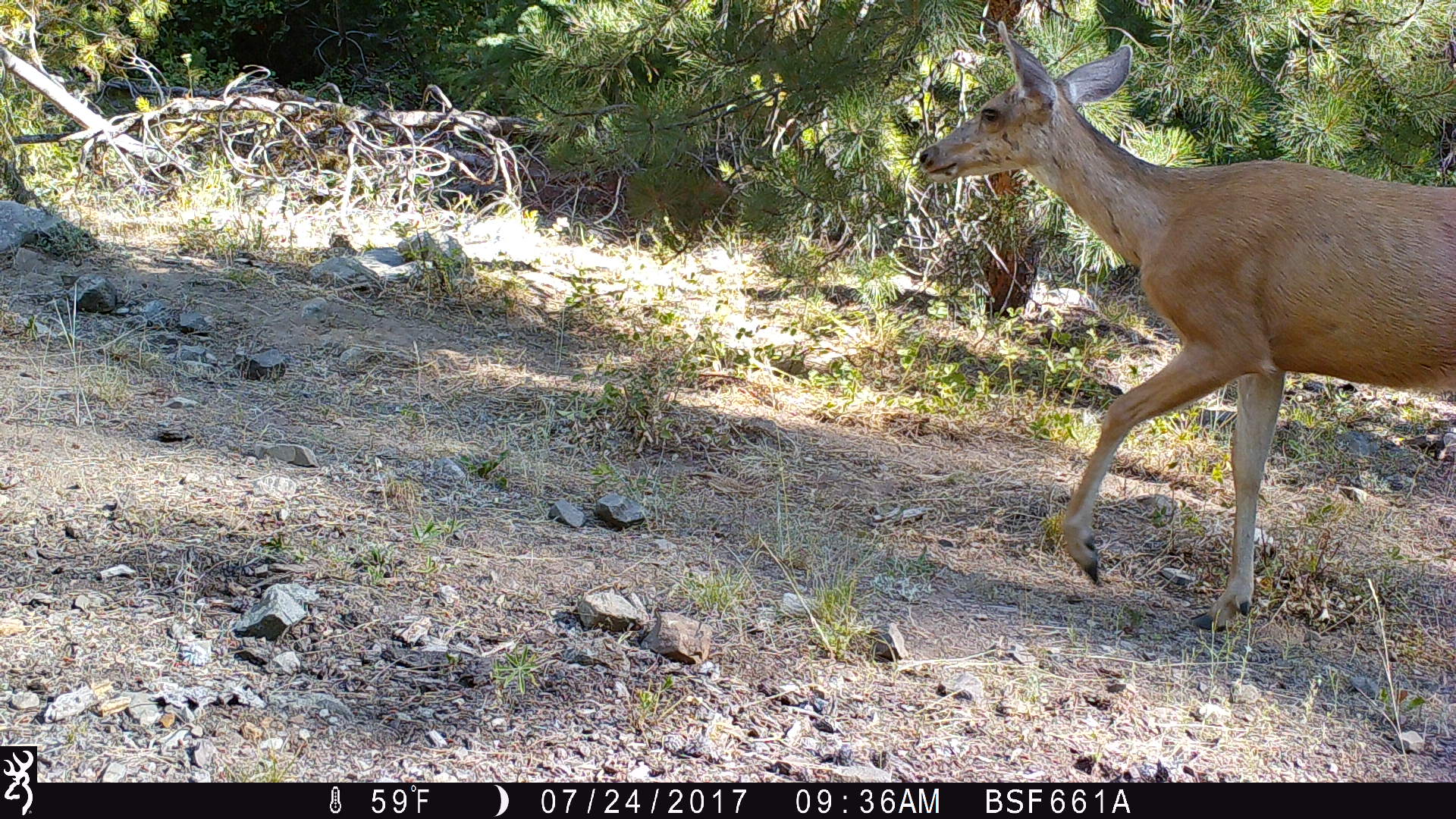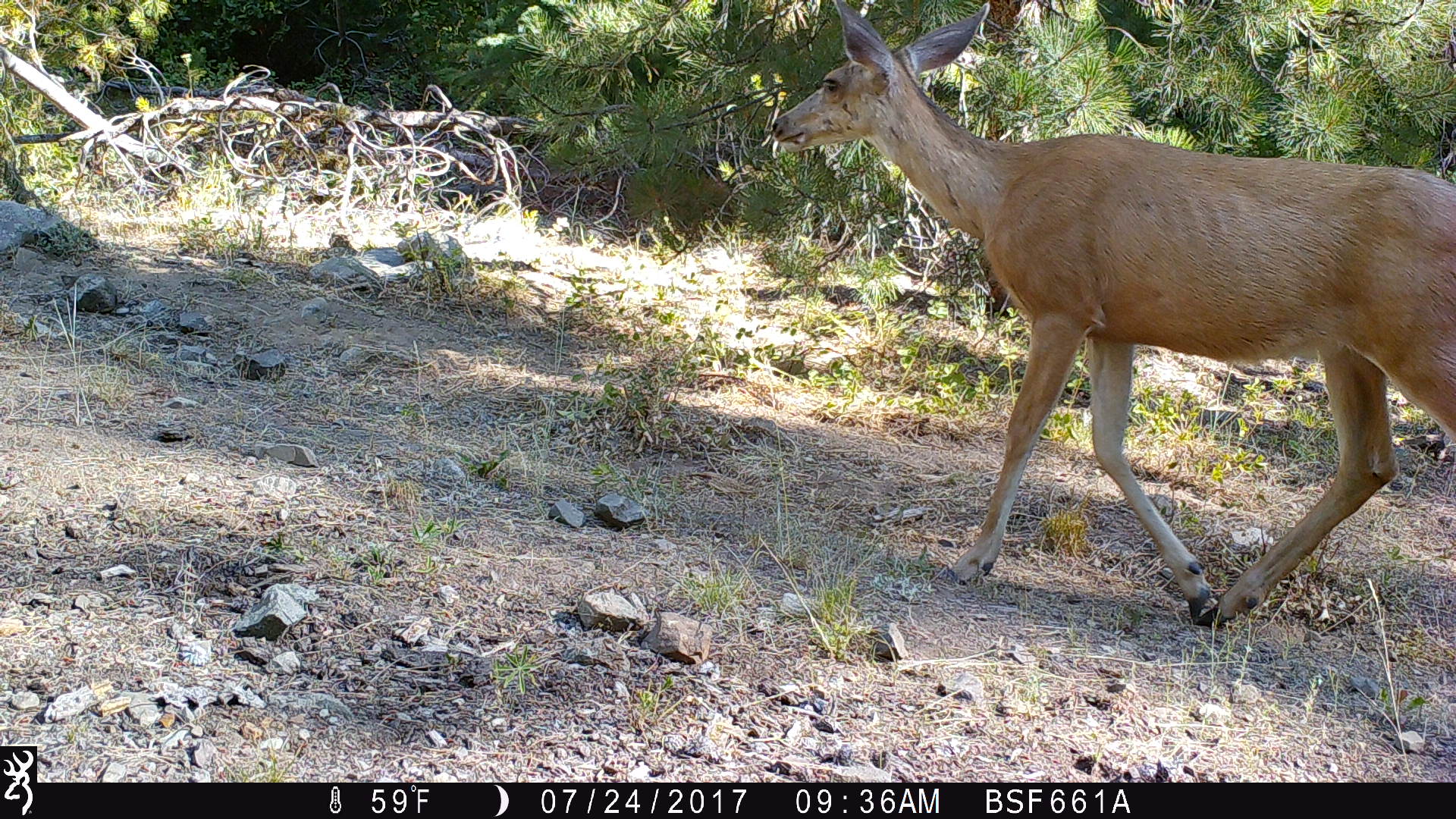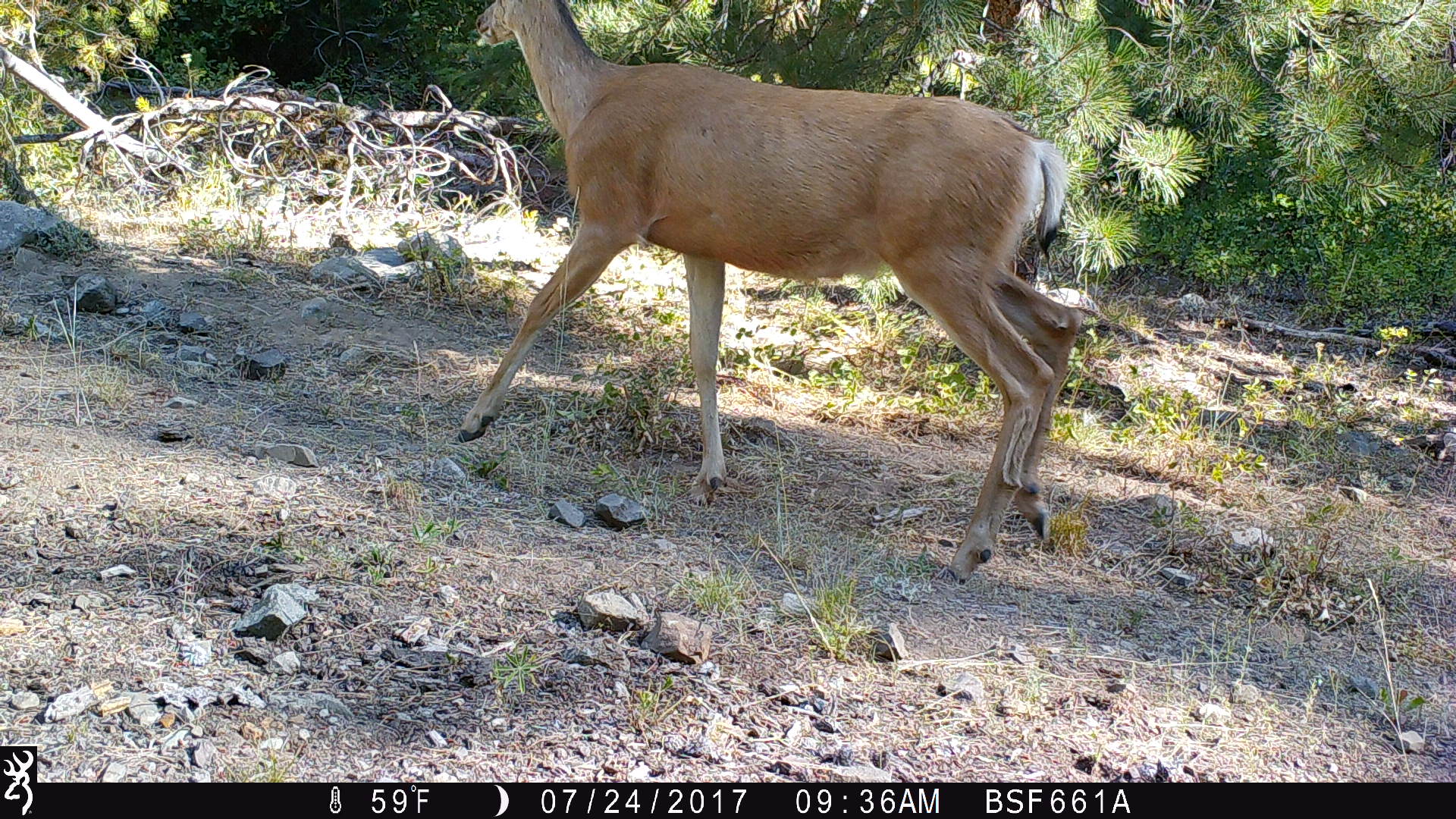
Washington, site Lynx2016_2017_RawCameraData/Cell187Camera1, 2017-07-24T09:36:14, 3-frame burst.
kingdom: Animalia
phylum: Chordata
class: Mammalia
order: Artiodactyla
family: Cervidae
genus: Odocoileus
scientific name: Odocoileus hemionus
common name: mule deer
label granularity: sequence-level